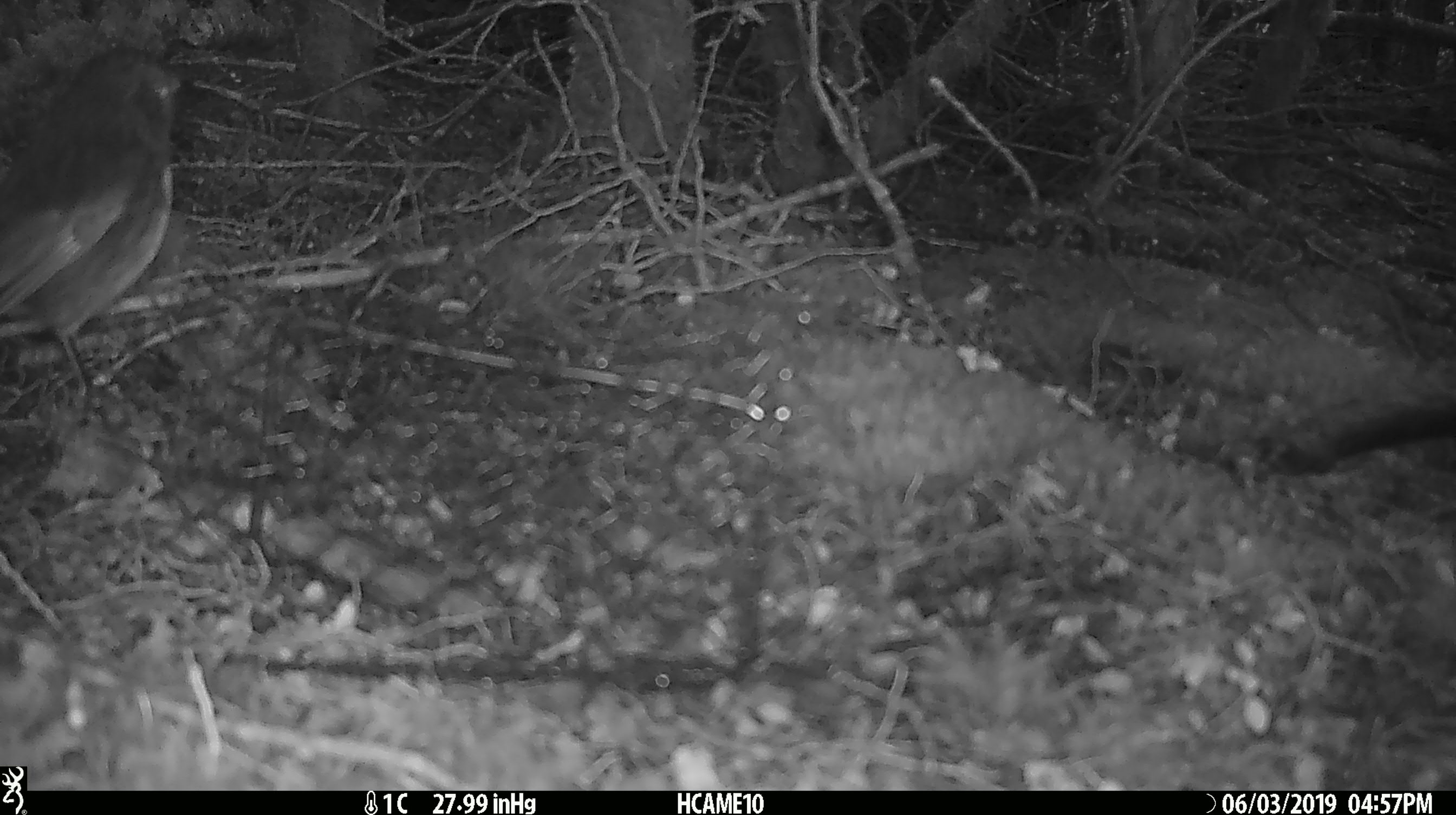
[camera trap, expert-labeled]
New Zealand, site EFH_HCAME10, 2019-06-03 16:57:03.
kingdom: Animalia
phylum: Chordata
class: Aves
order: Passeriformes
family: Petroicidae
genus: Petroica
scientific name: Petroica australis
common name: new zealand robin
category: robin